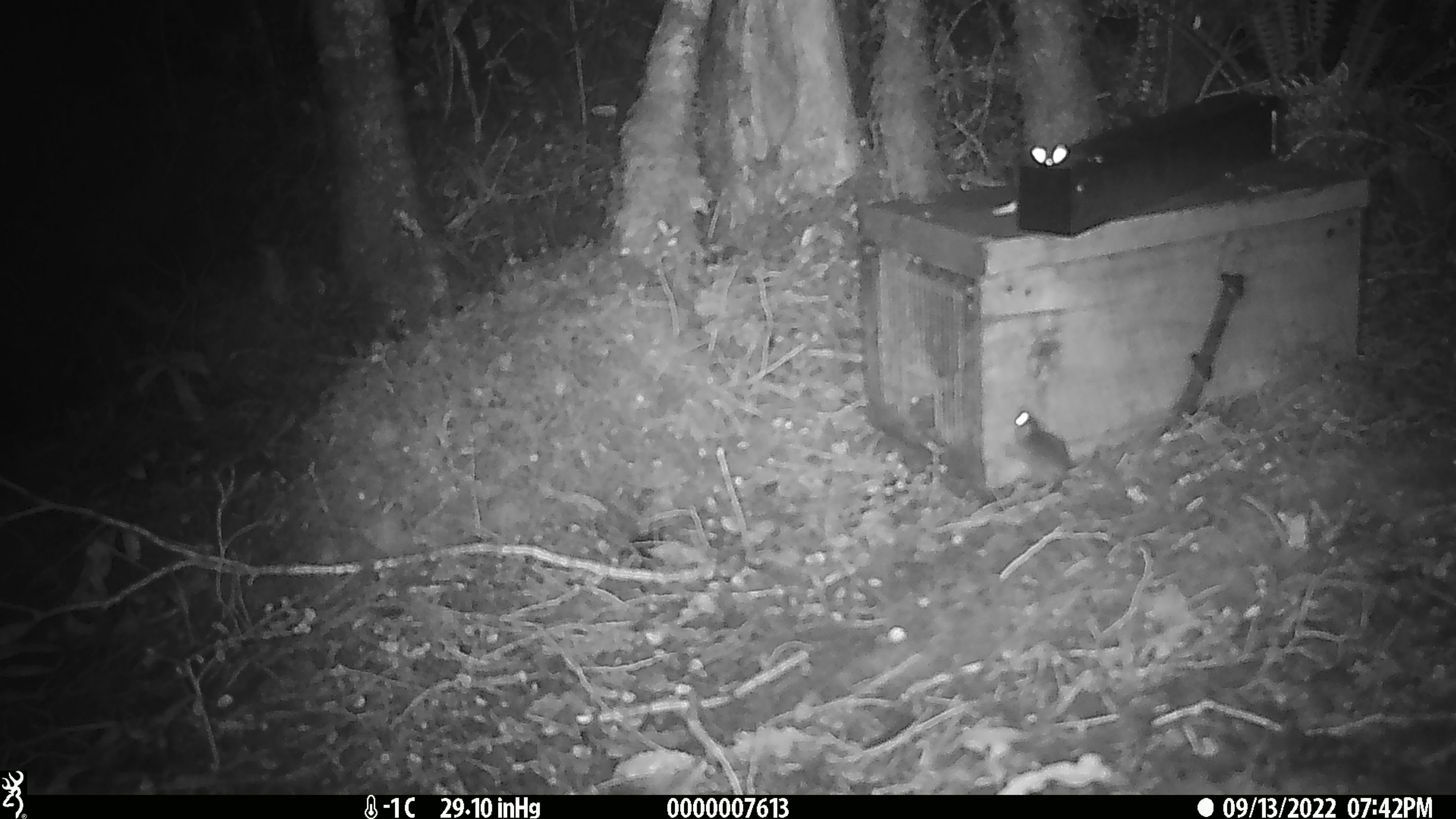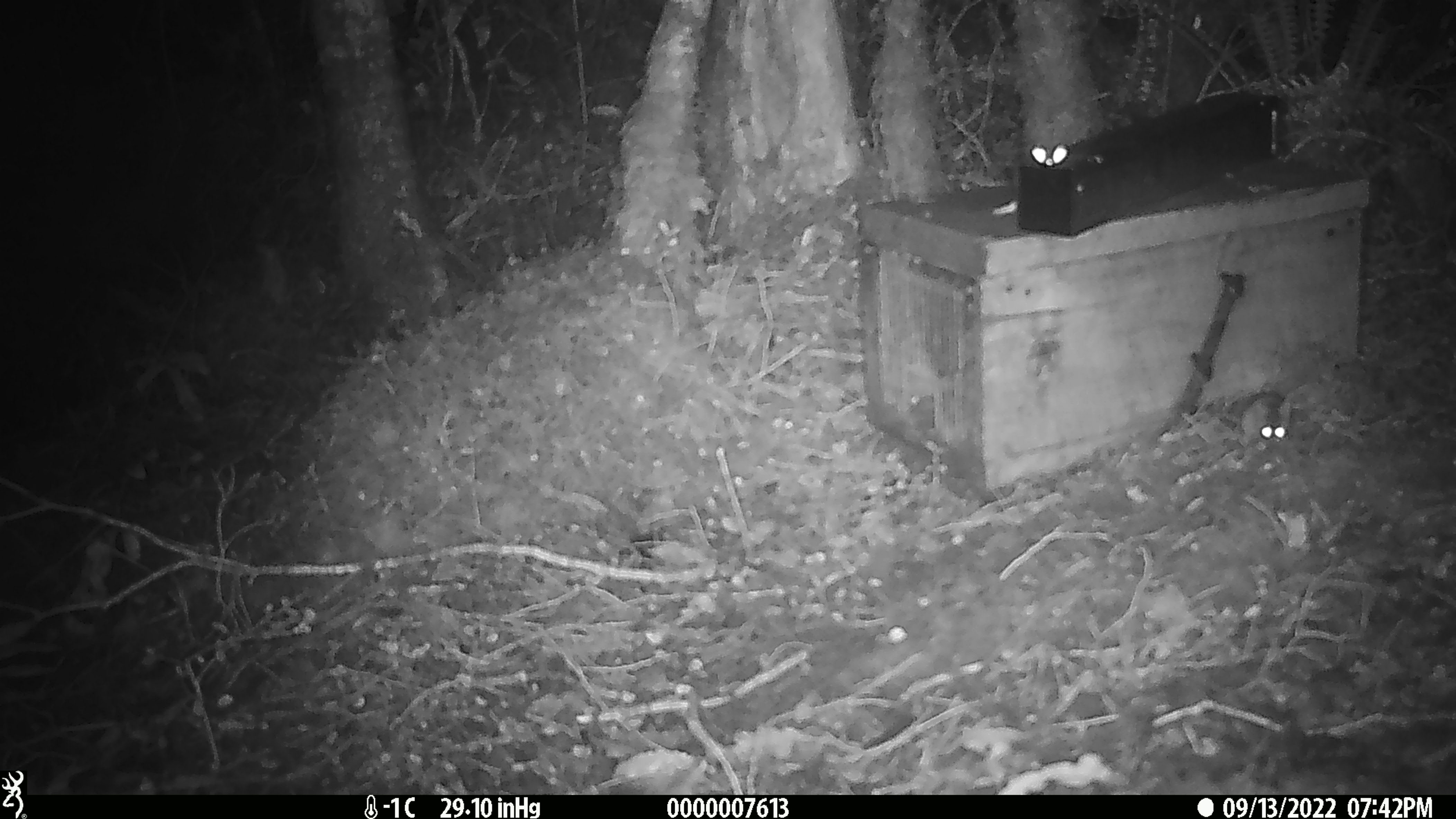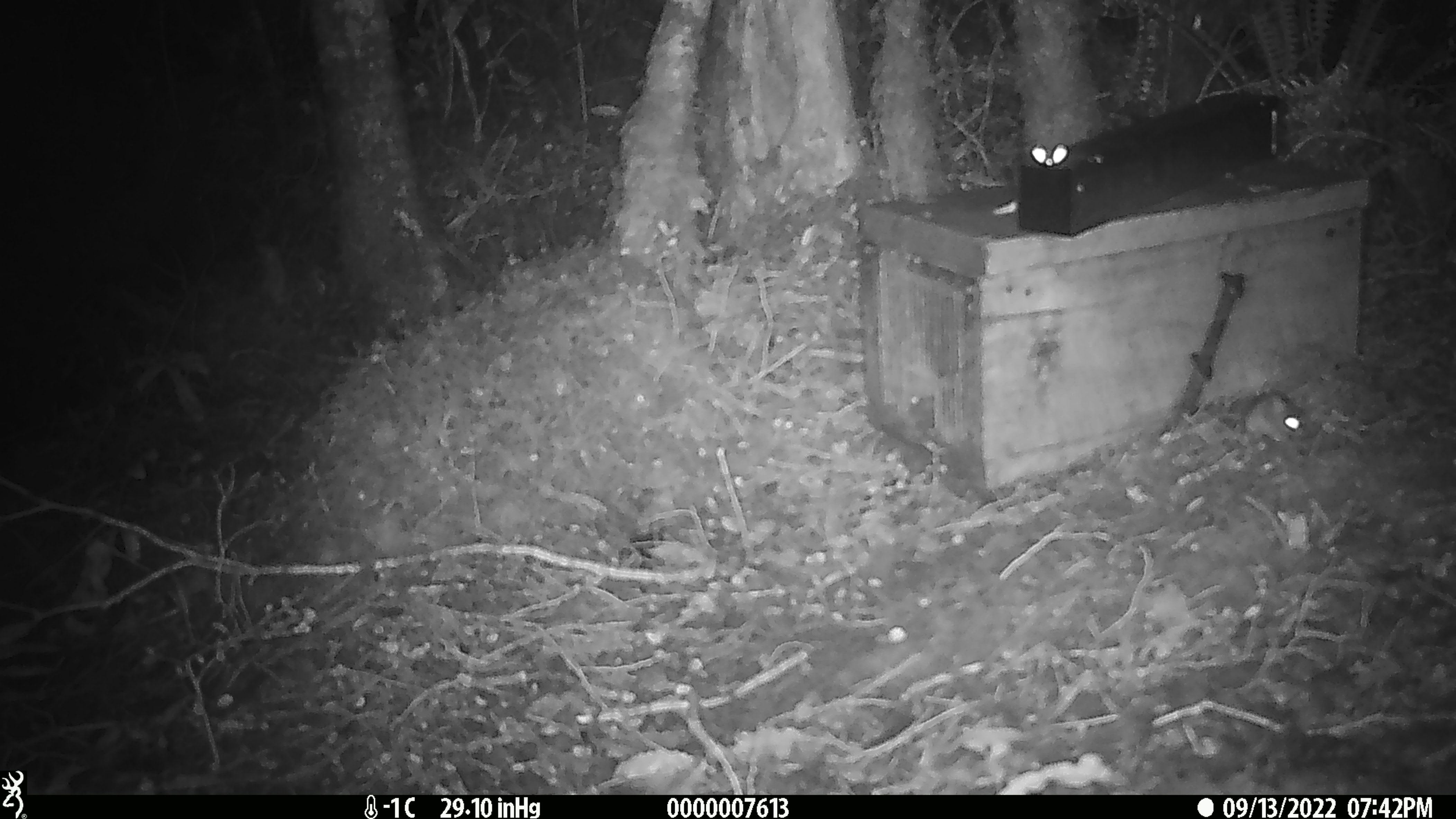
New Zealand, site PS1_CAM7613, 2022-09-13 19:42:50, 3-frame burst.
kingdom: Animalia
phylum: Chordata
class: Mammalia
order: Rodentia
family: Muridae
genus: Mus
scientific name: Mus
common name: mouse